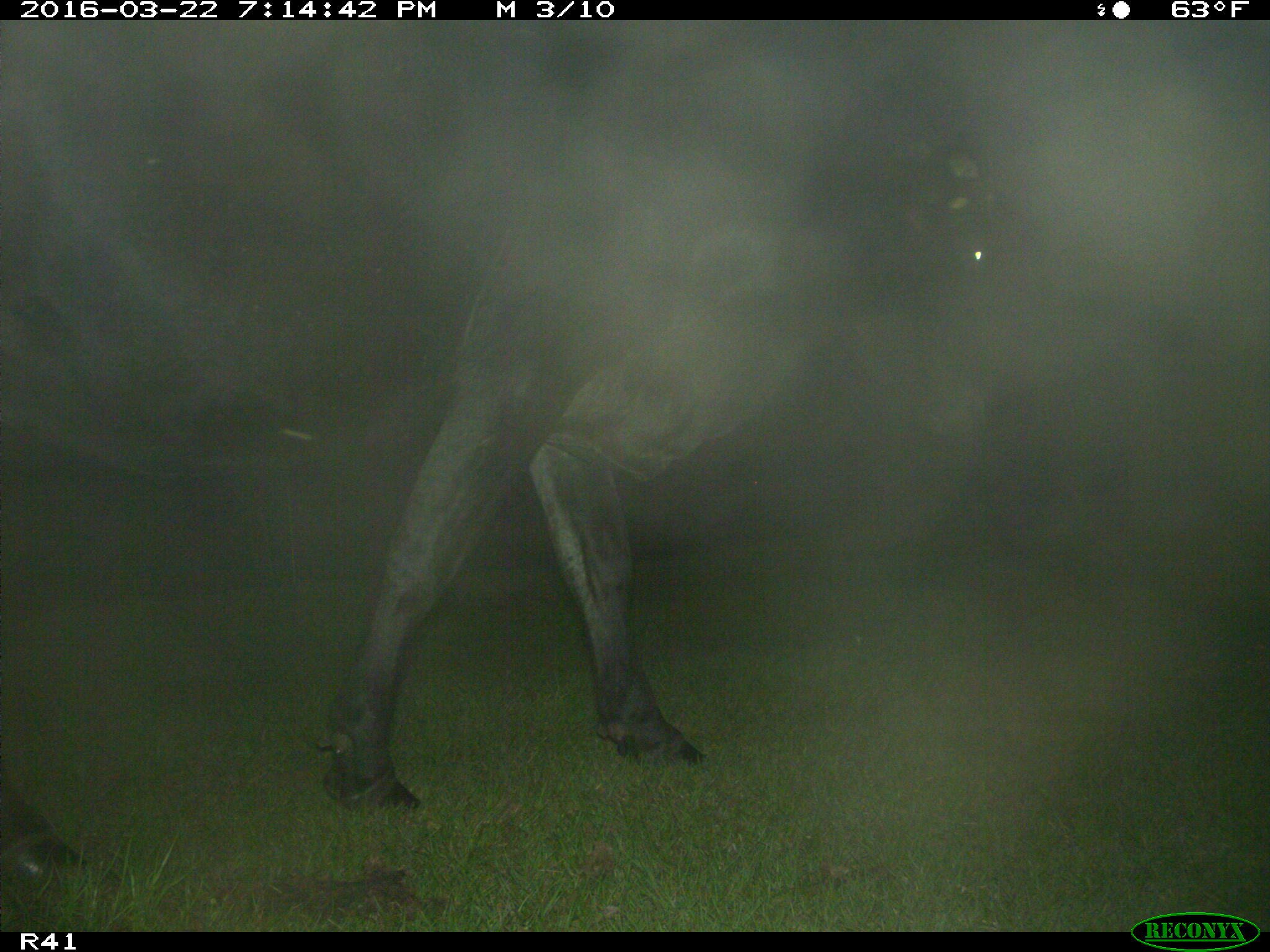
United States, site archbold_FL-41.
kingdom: Animalia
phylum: Chordata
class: Mammalia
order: Artiodactyla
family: Bovidae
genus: Bos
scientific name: Bos taurus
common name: domestic cow